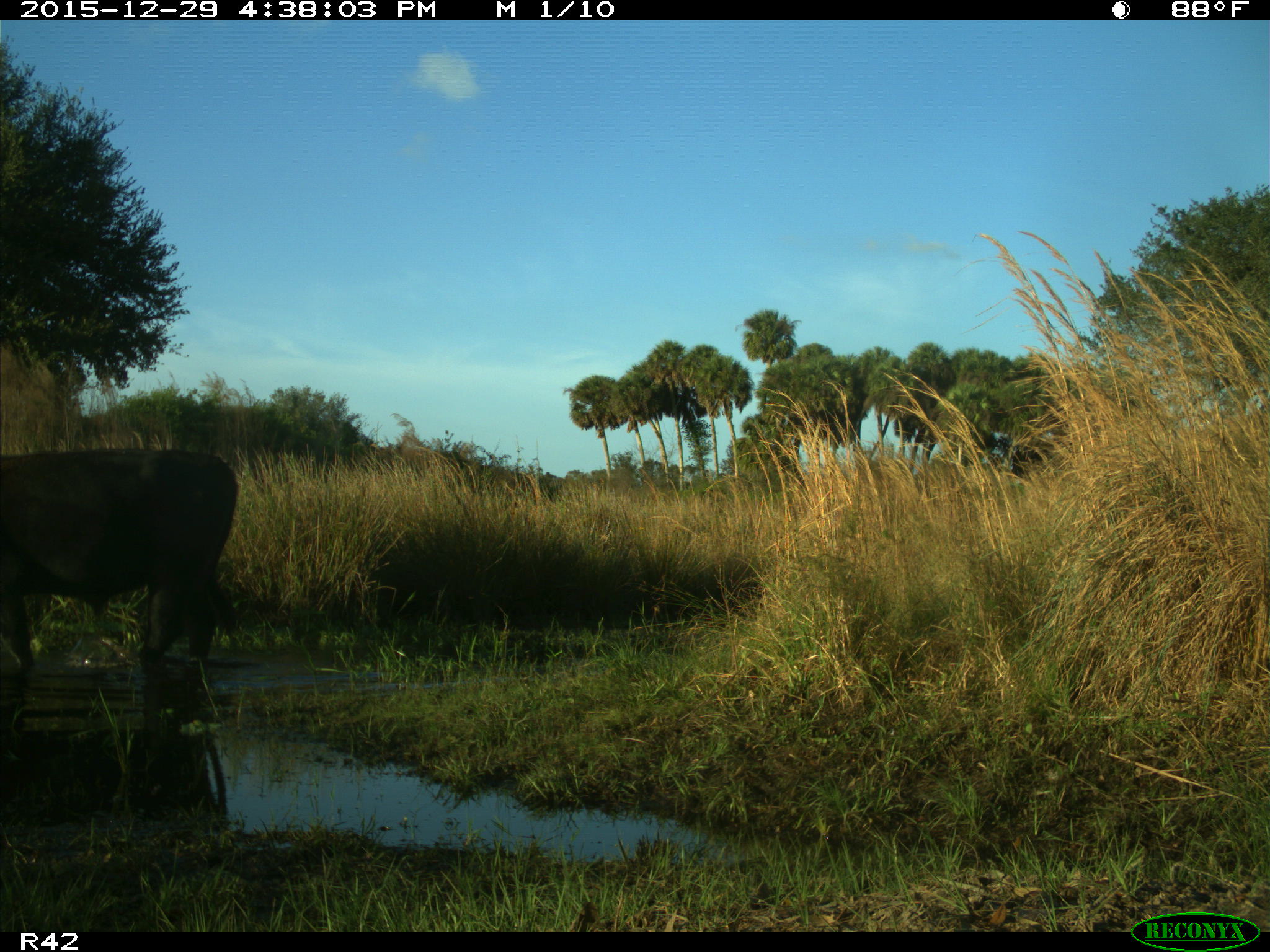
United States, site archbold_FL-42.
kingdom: Animalia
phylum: Chordata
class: Mammalia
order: Artiodactyla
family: Bovidae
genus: Bos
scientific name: Bos taurus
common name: domestic cow